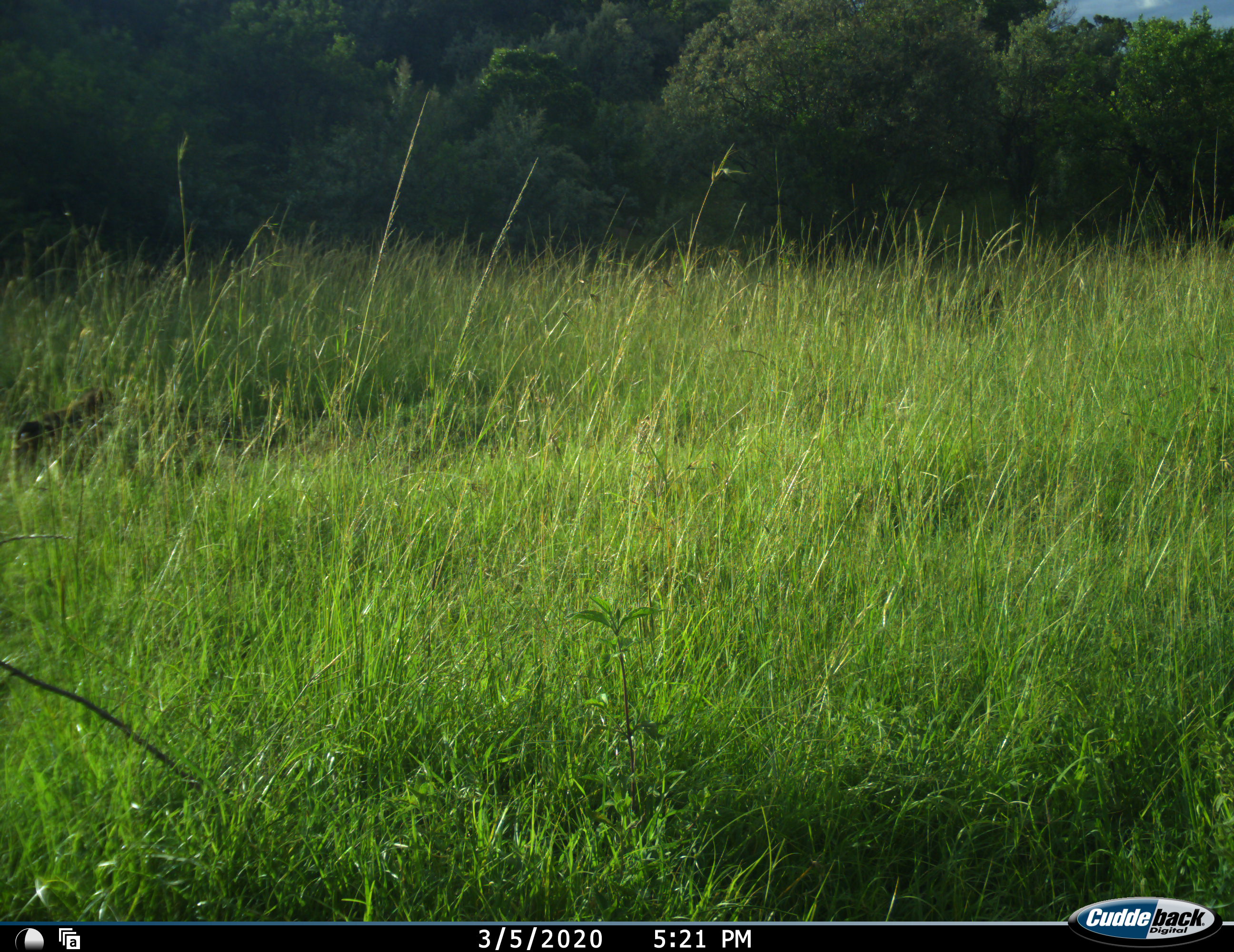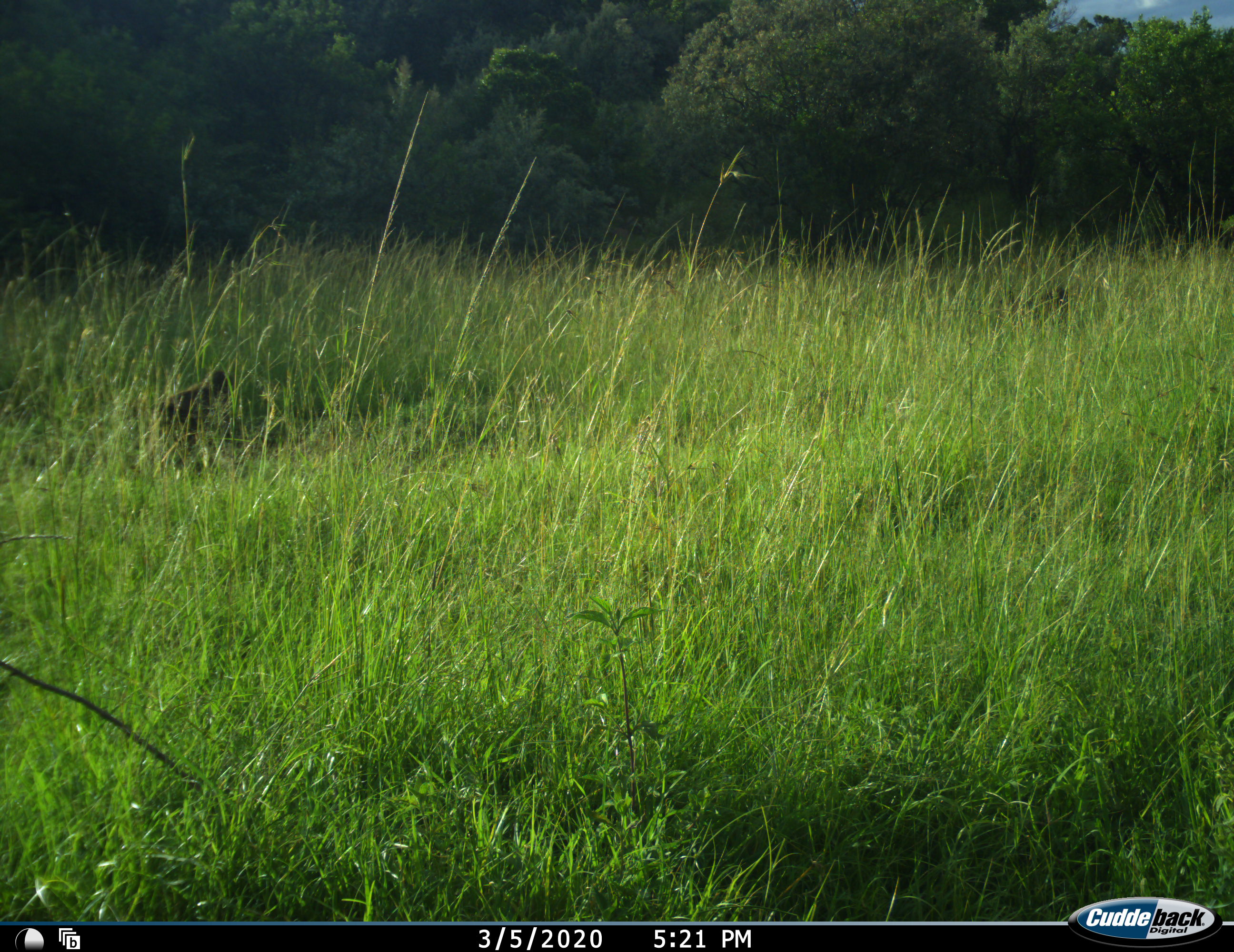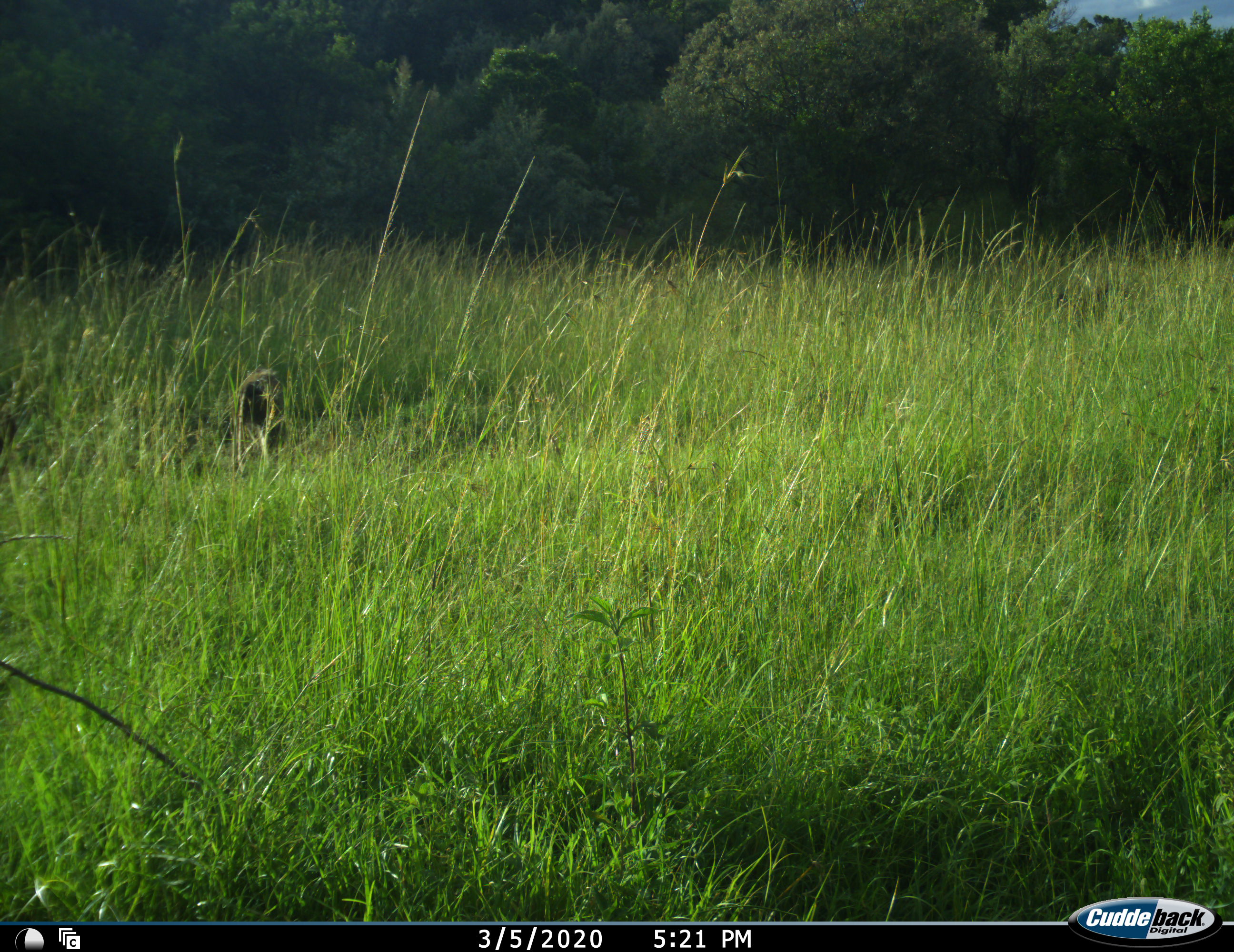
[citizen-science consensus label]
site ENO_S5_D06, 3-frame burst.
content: unidentified animal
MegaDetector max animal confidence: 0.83